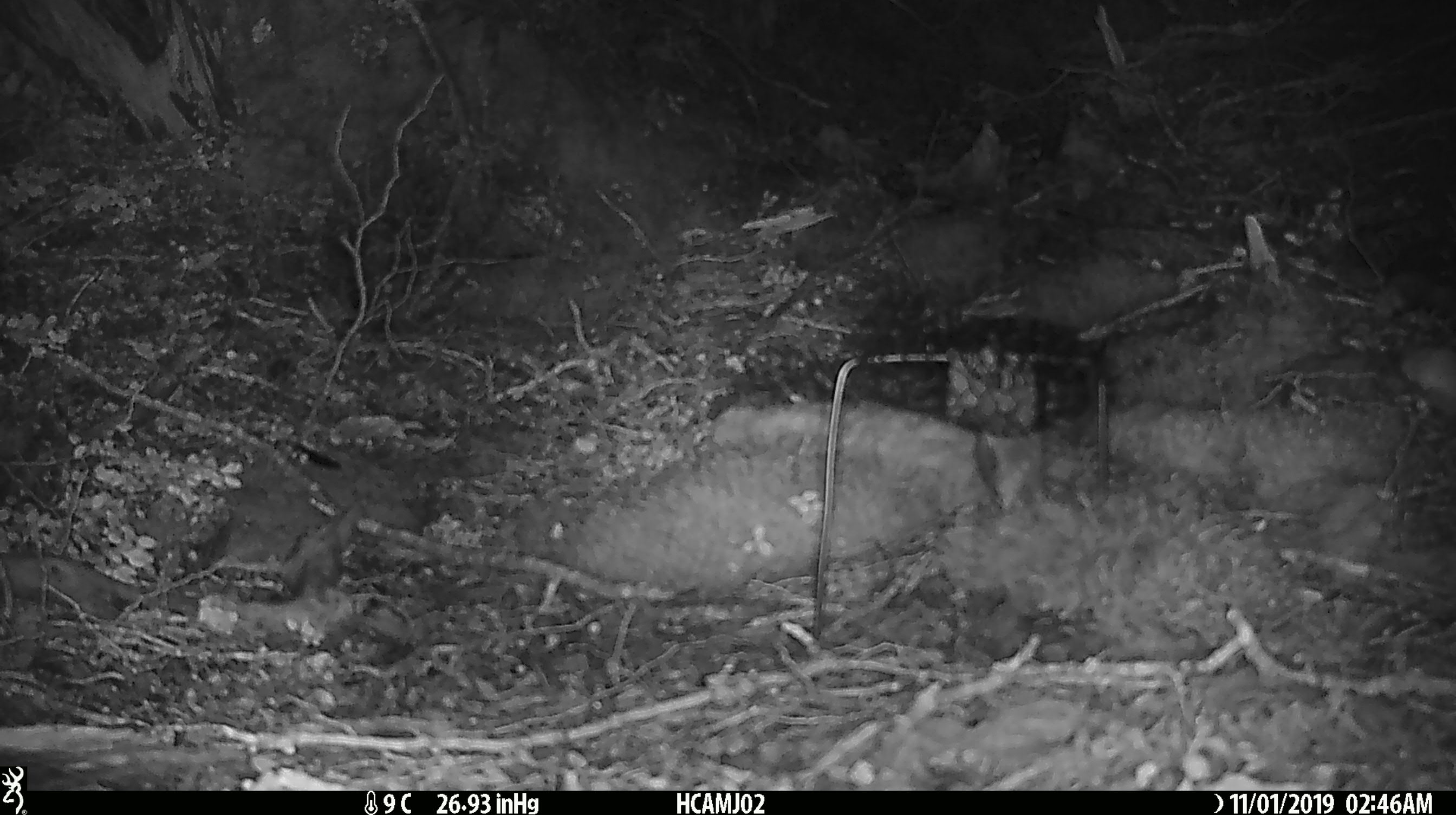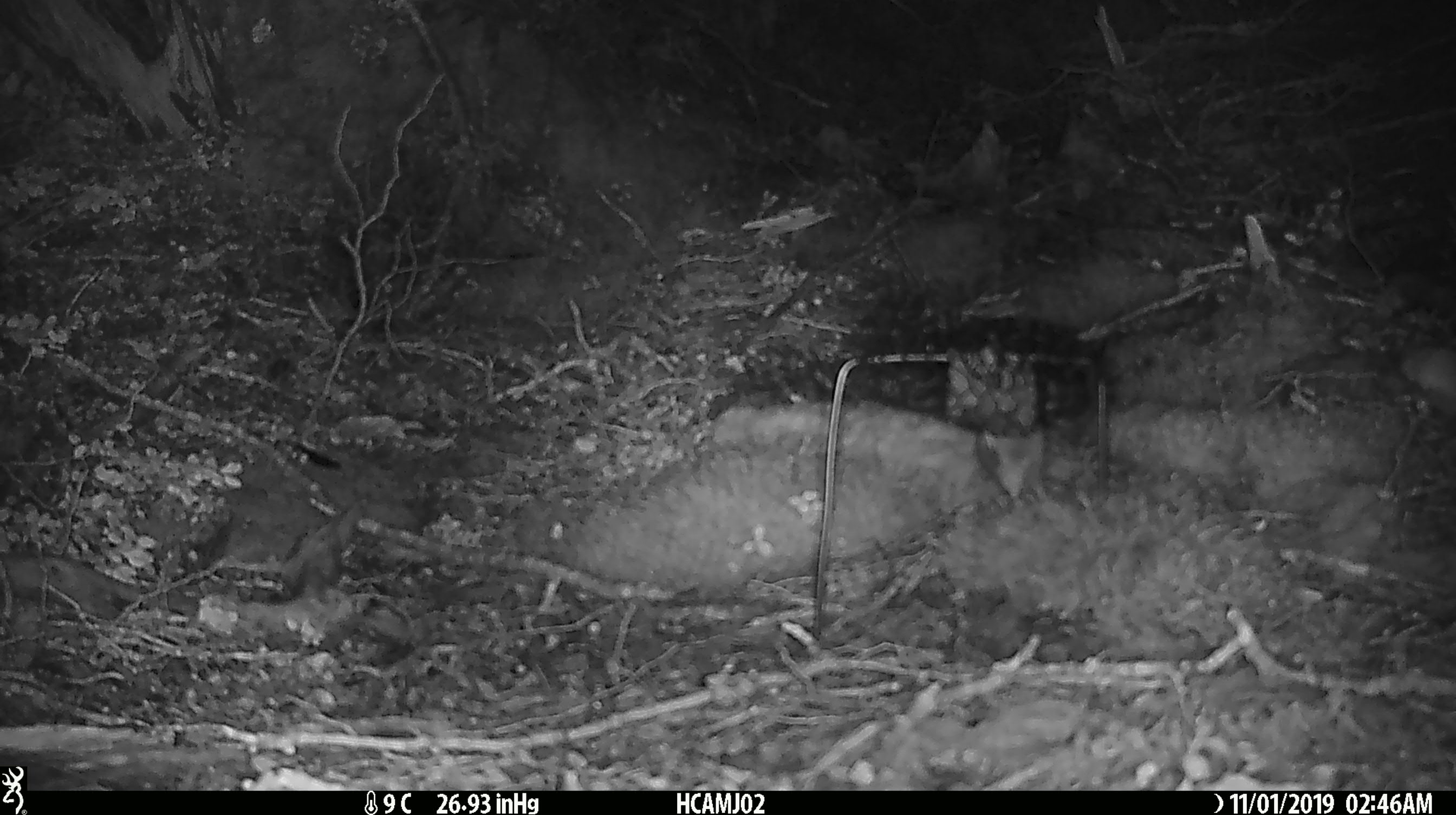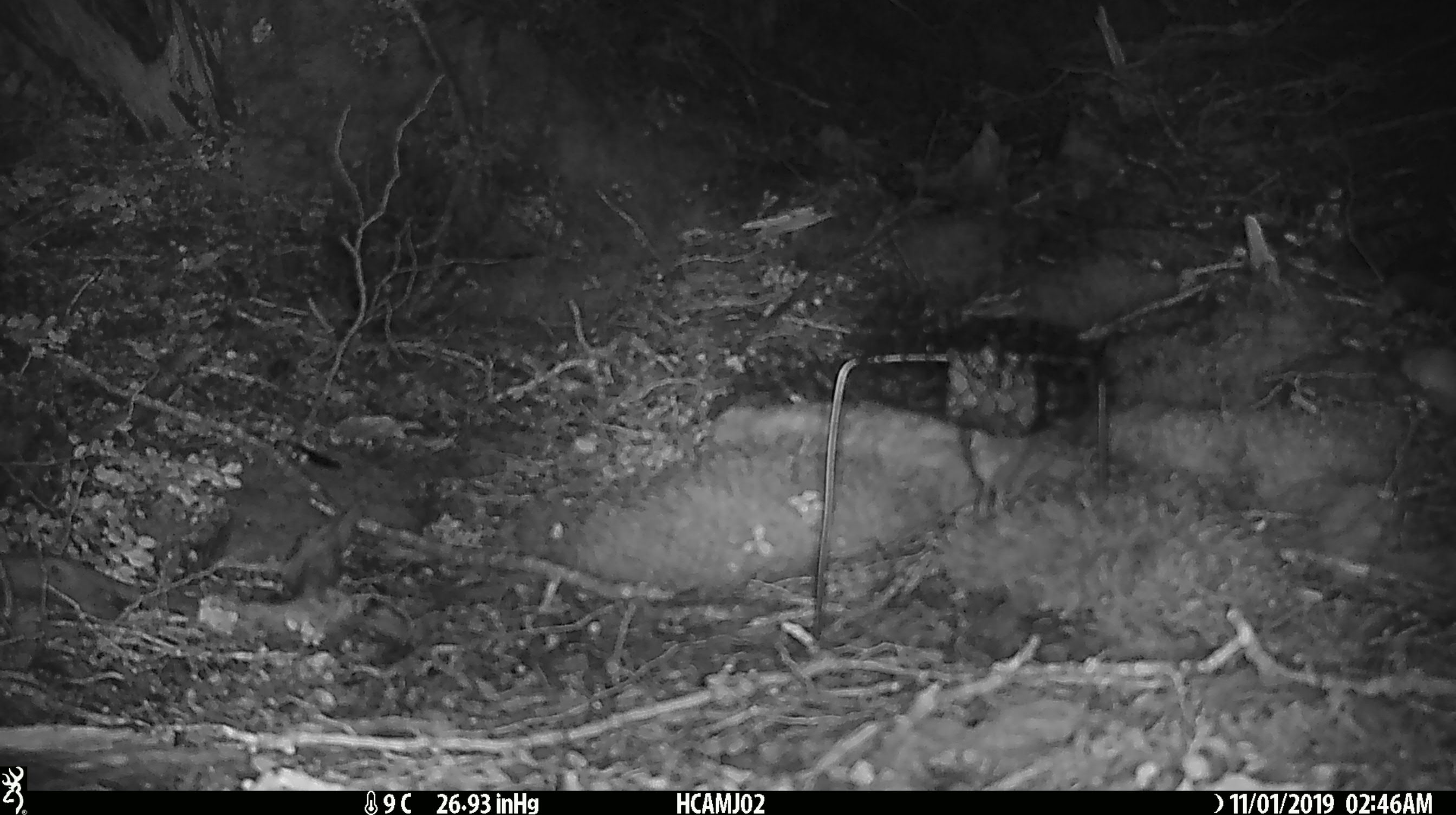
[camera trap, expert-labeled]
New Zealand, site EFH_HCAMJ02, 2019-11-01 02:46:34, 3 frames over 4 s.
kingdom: Animalia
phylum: Chordata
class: Mammalia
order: Rodentia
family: Muridae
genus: Mus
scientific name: Mus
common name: mouse